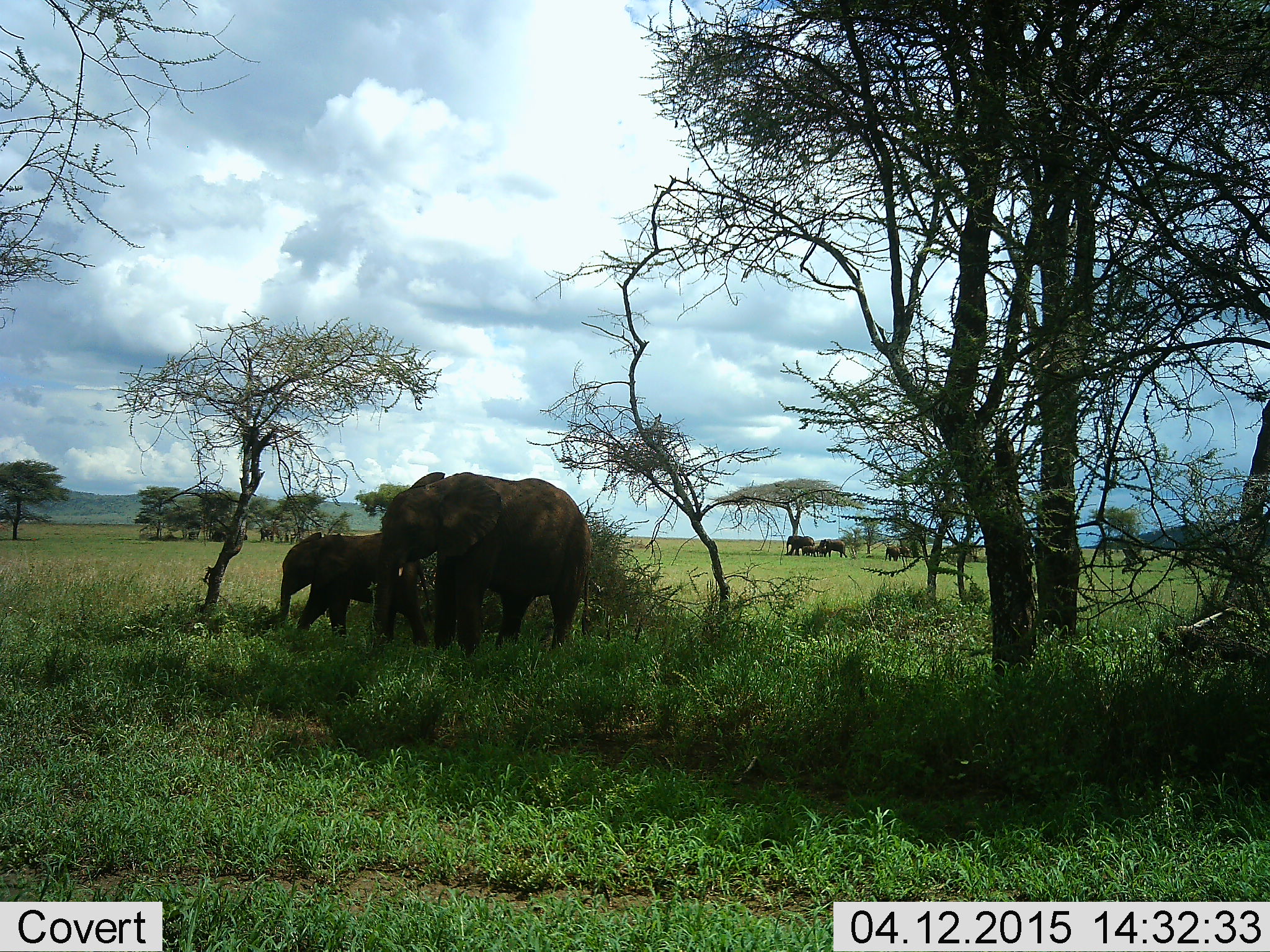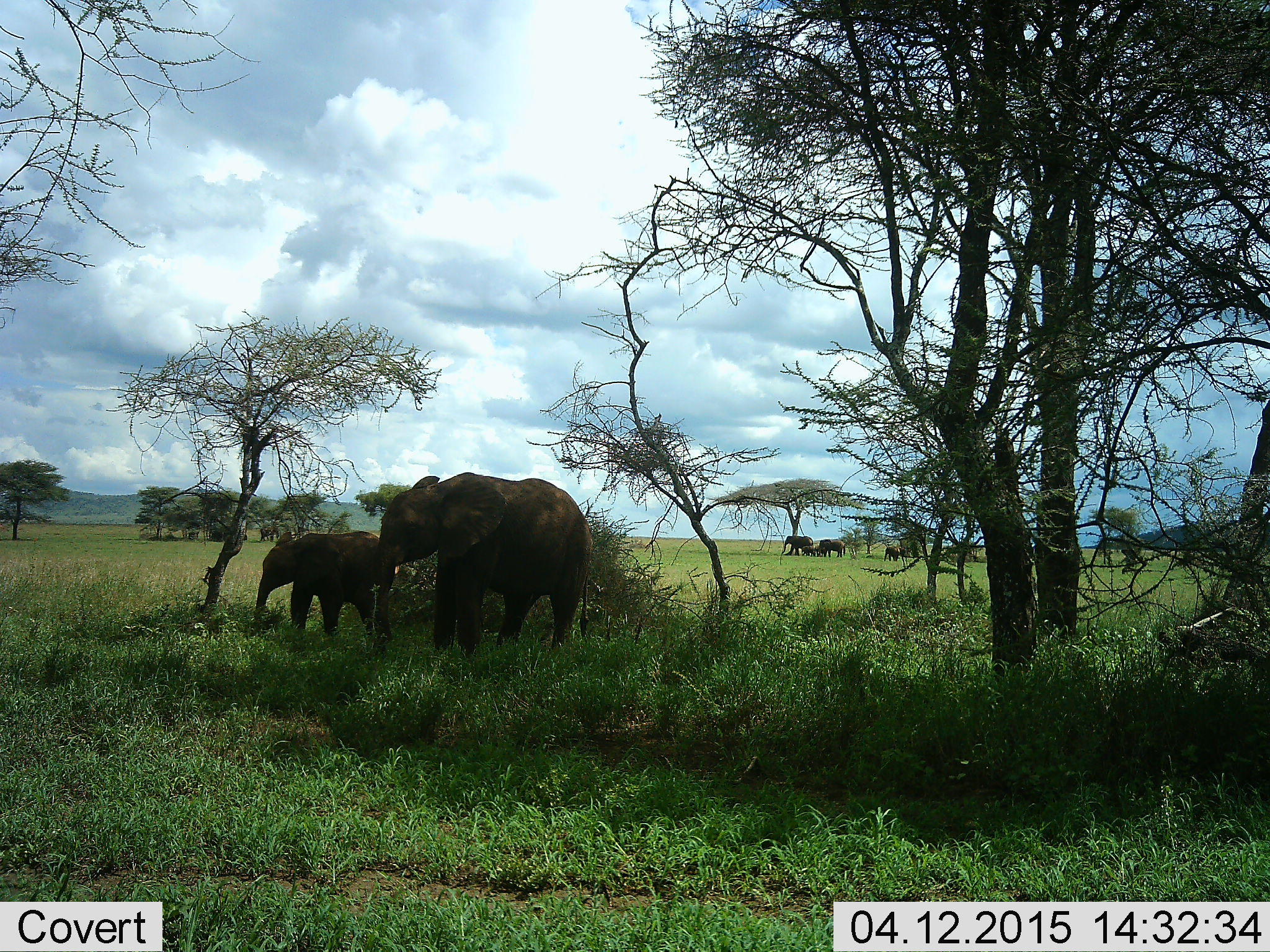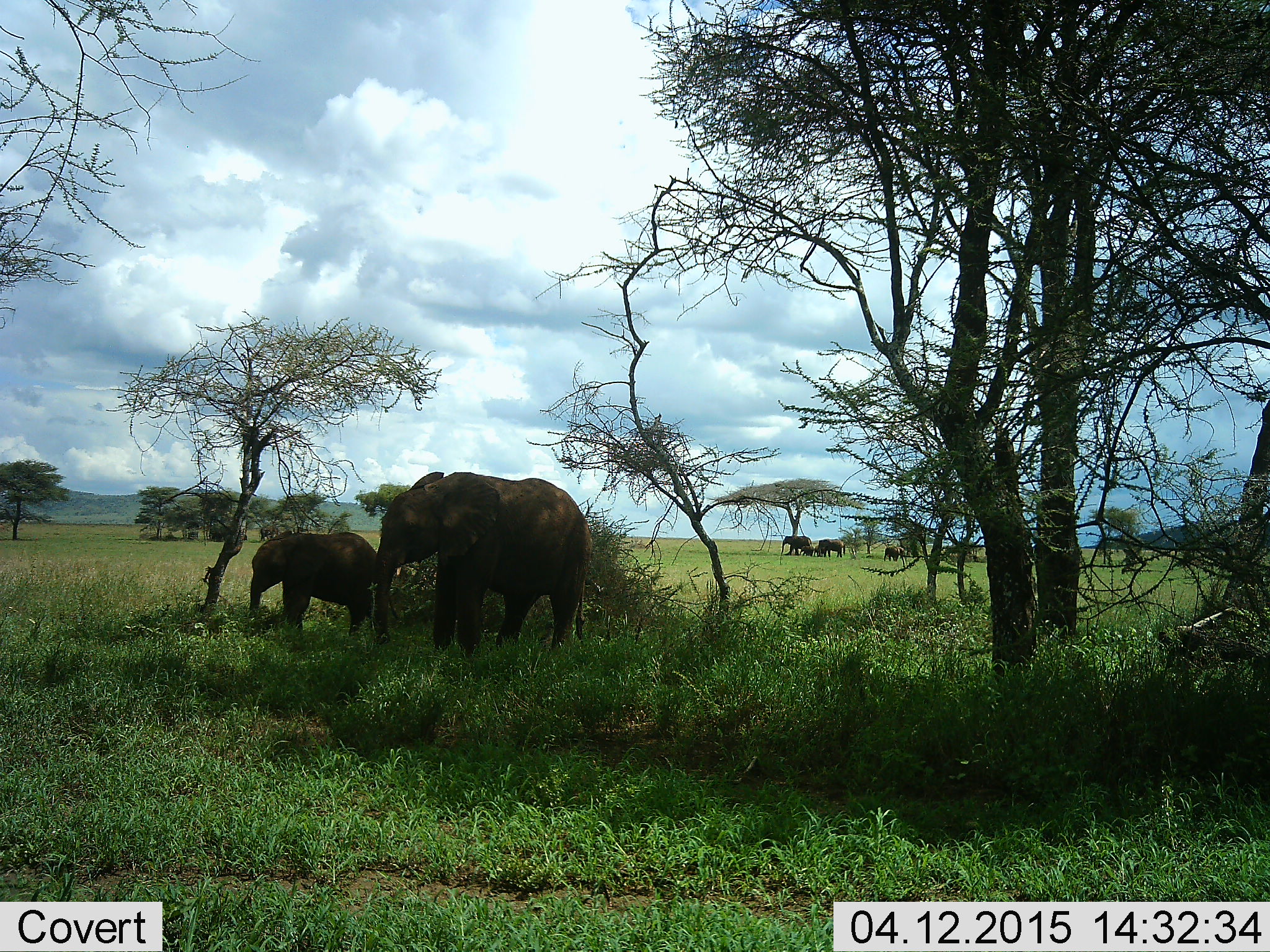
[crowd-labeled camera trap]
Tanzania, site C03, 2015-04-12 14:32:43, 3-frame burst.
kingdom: Animalia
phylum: Chordata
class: Mammalia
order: Proboscidea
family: Elephantidae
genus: Loxodonta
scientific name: Loxodonta africana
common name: african bush elephant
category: elephant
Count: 7.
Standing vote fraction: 80%.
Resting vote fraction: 0%.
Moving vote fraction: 40%.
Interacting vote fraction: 20%.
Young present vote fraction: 90%.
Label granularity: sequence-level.